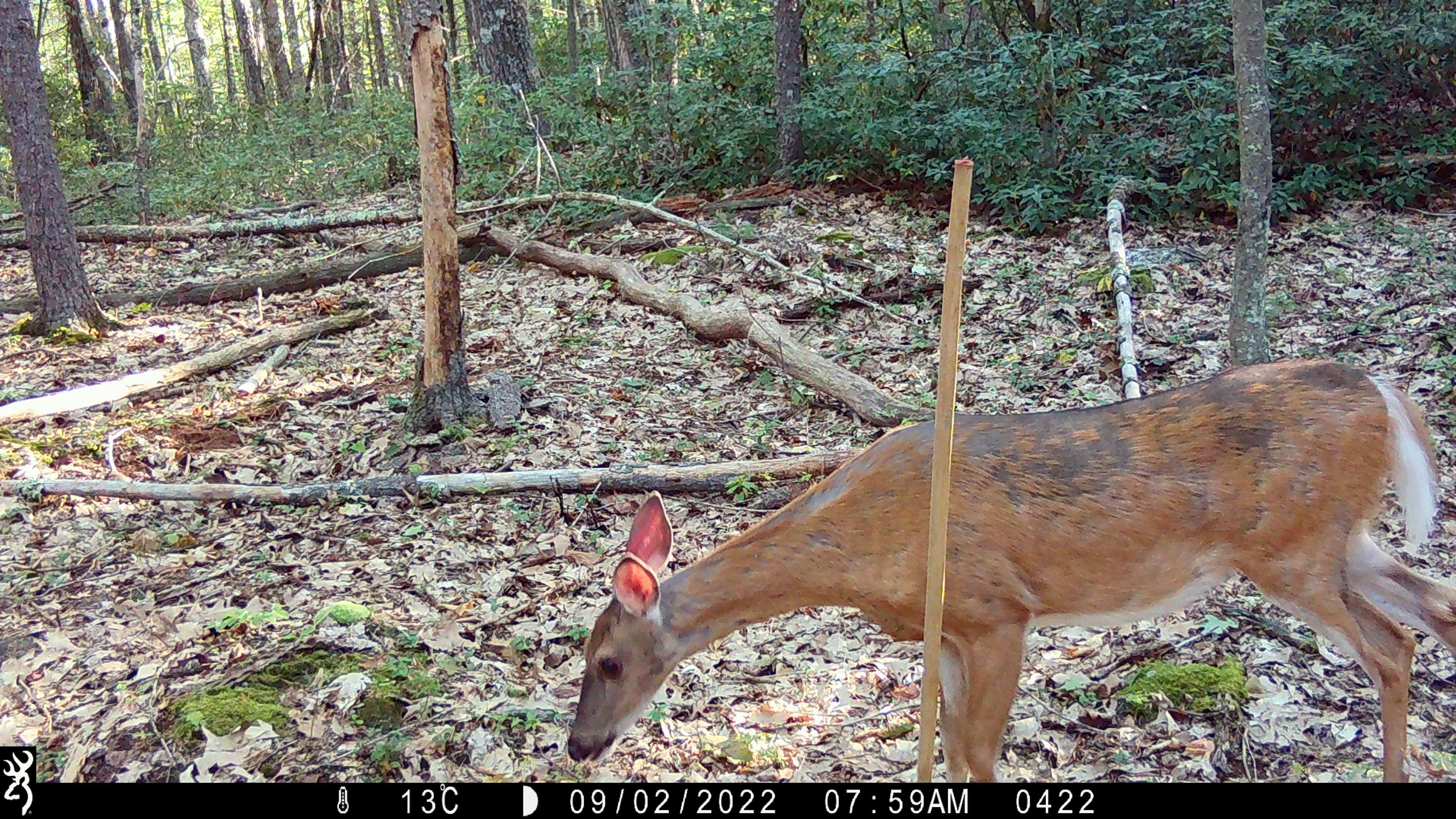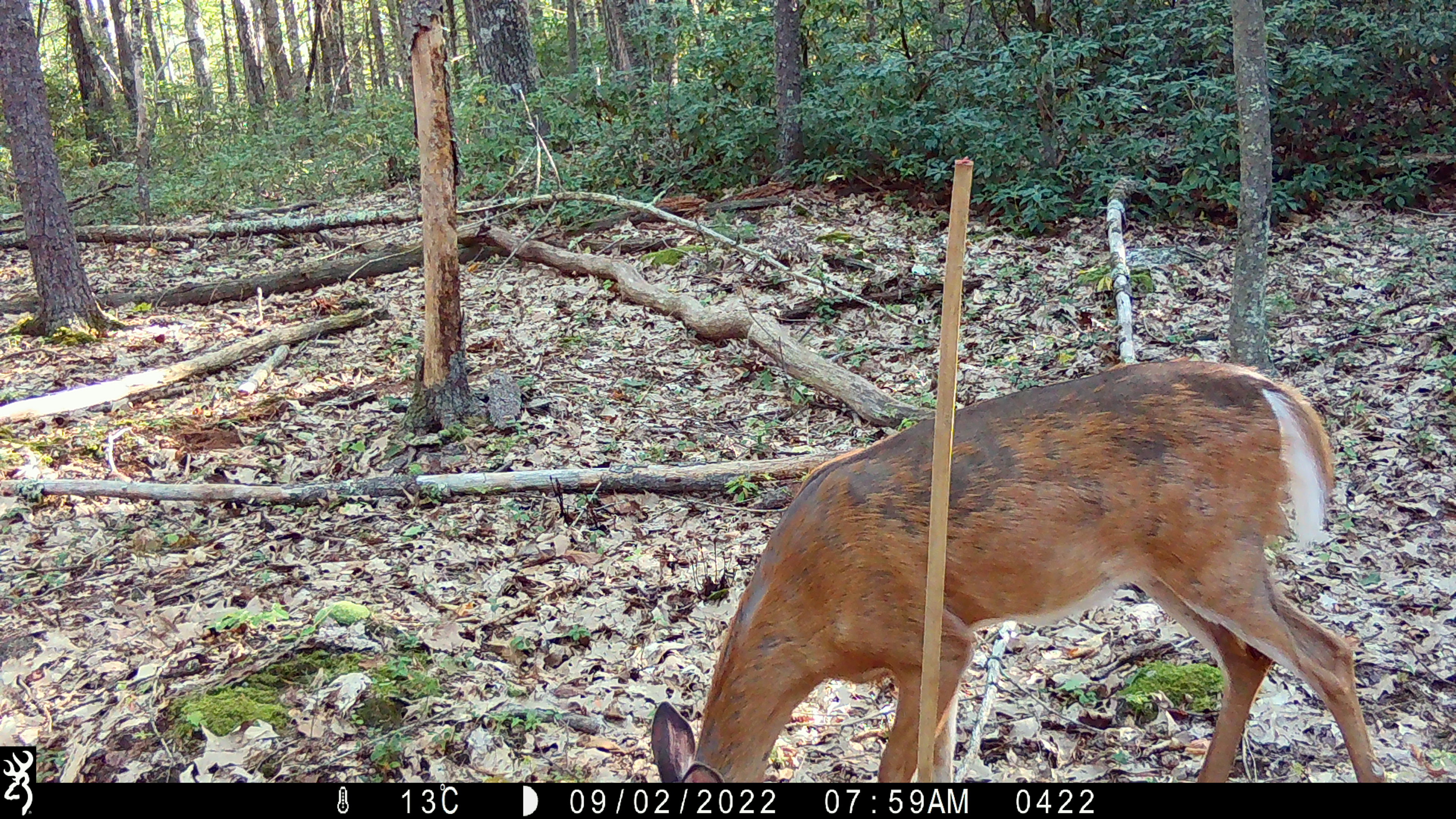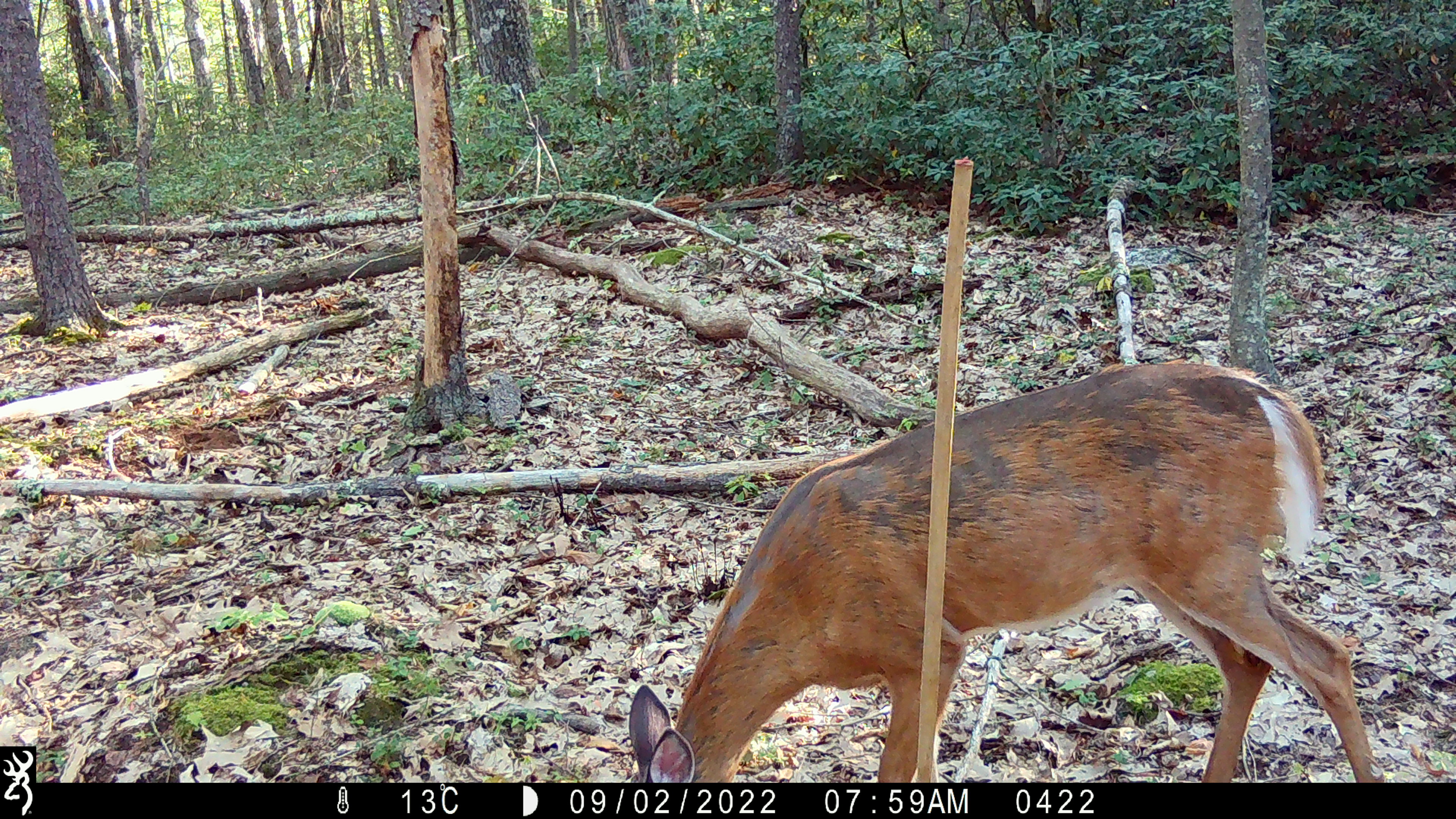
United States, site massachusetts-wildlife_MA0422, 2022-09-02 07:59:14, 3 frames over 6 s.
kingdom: Animalia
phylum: Chordata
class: Mammalia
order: Artiodactyla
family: Cervidae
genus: Odocoileus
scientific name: Odocoileus virginianus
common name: white-tailed deer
White-tailed deer (Odocoileus virginianus).